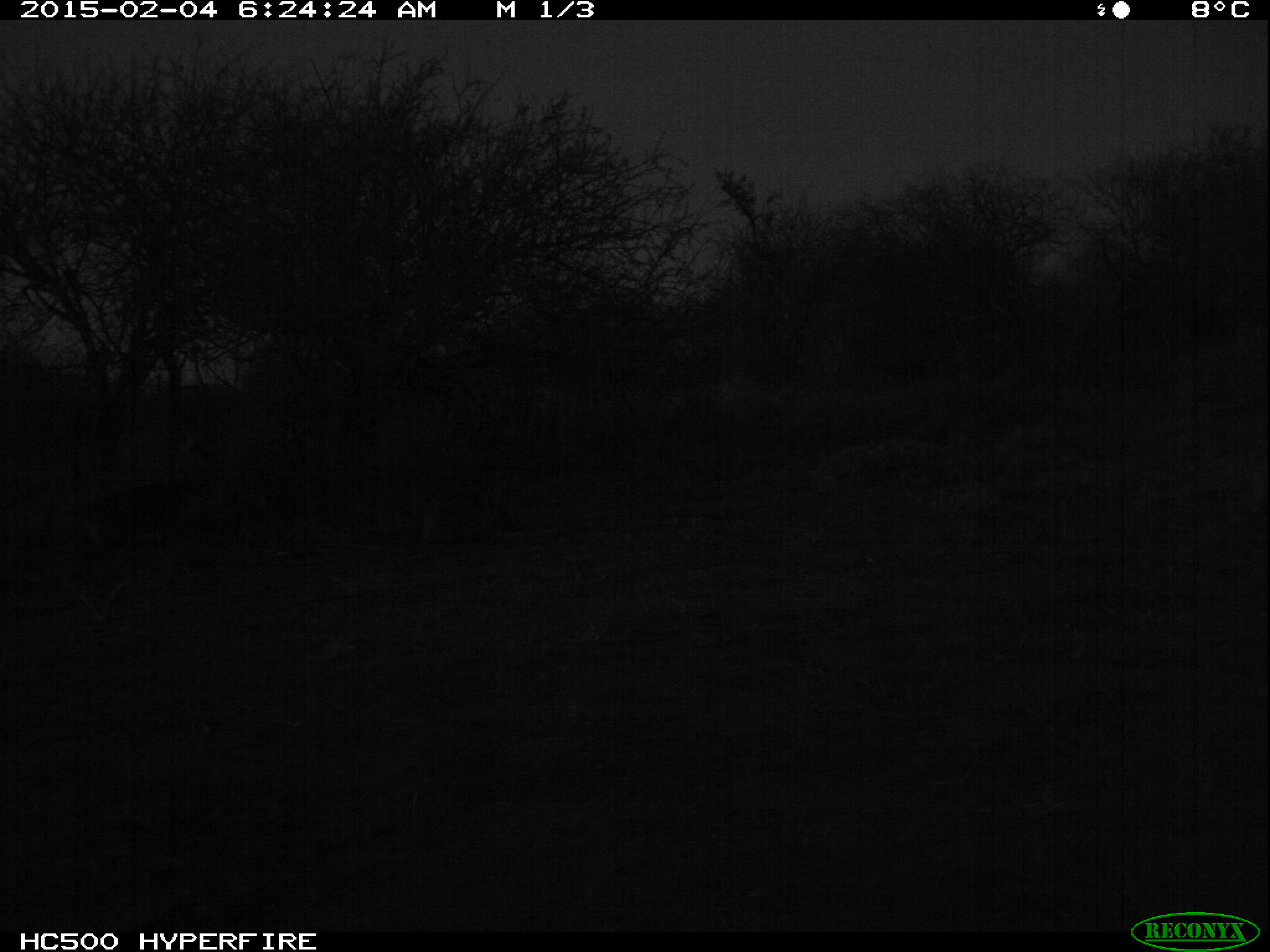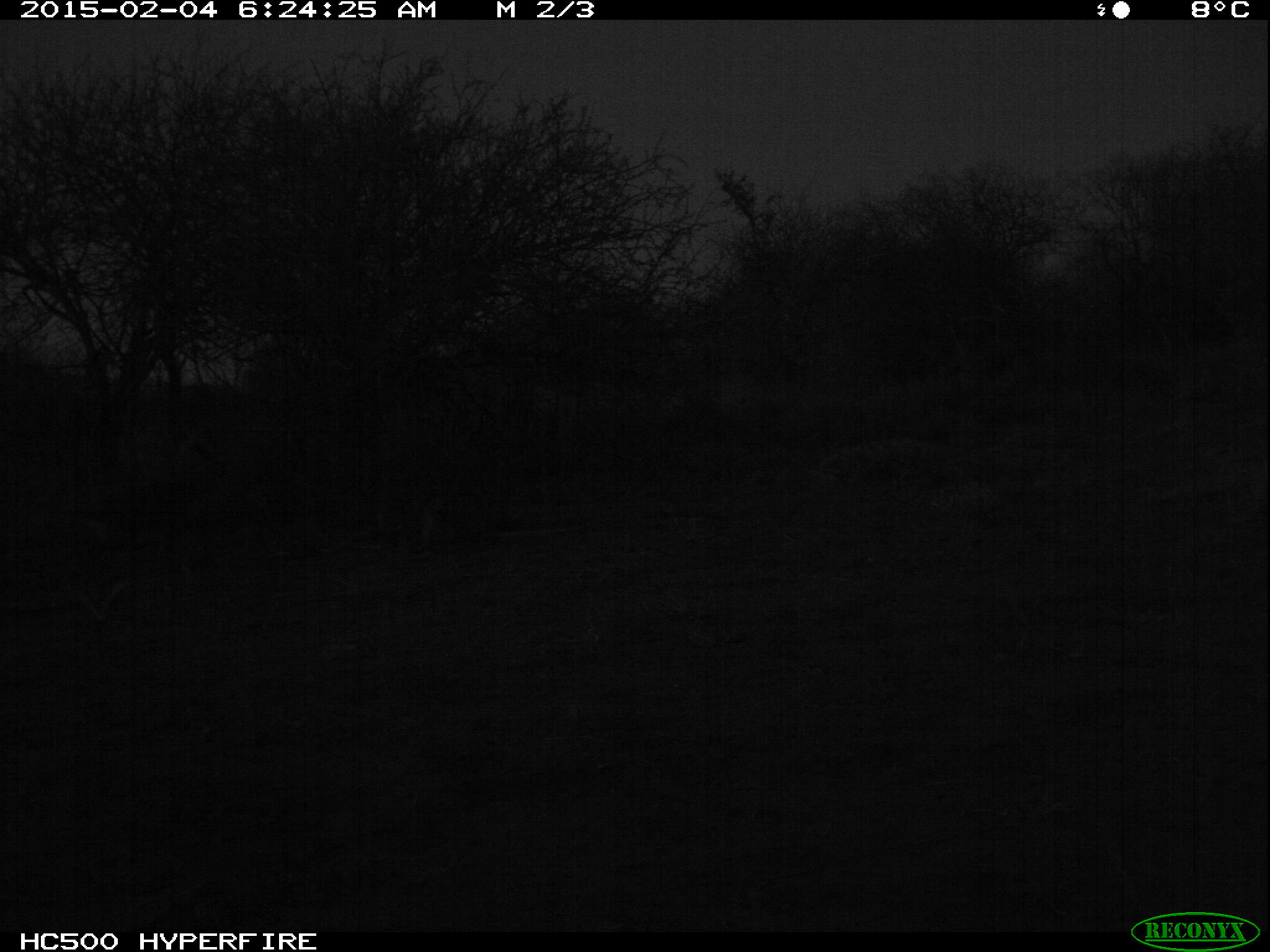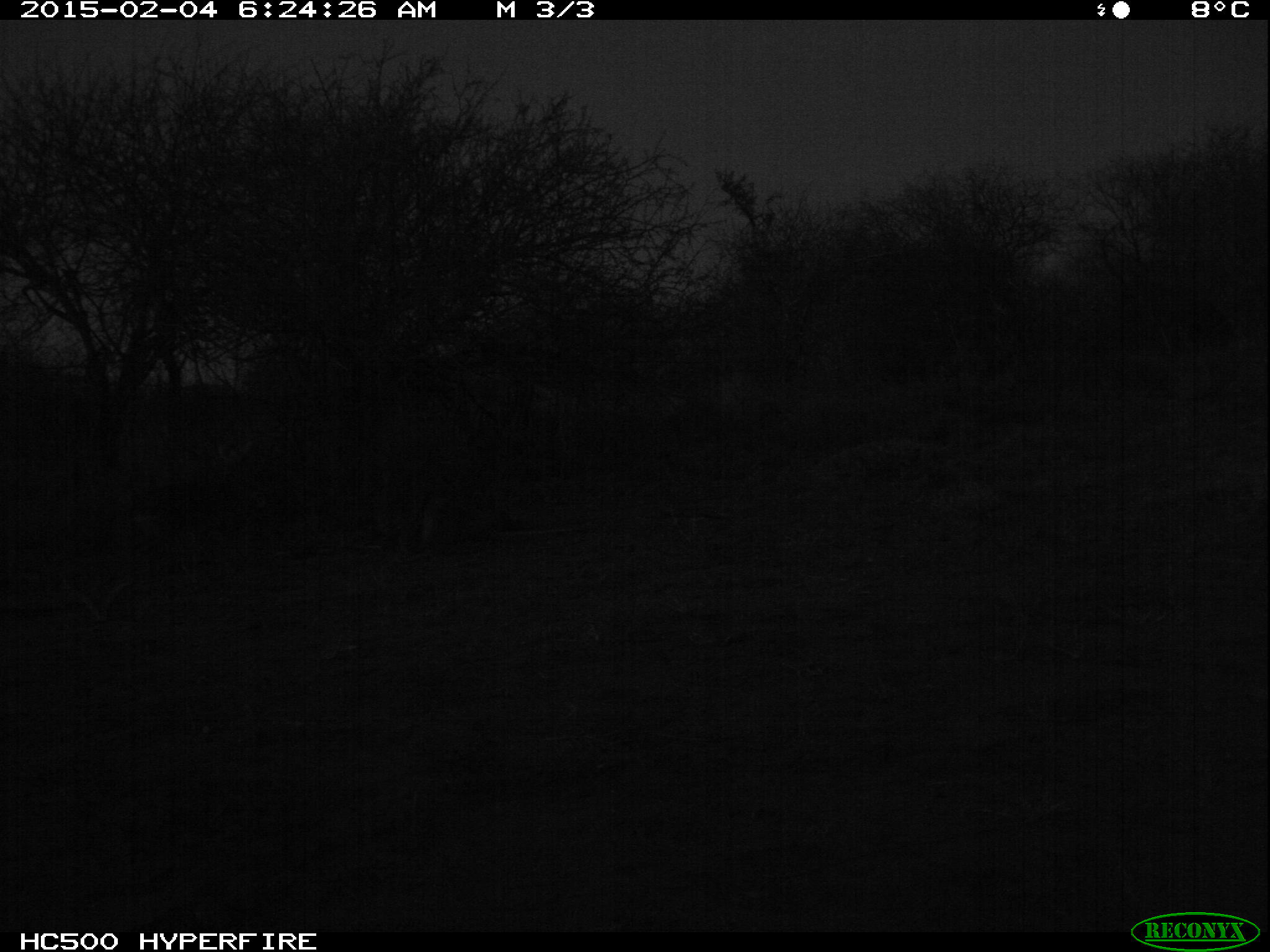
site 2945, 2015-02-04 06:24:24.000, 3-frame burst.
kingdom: Animalia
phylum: Chordata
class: Mammalia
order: Artiodactyla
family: Bovidae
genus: Madoqua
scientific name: Madoqua guentheri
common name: günther's dik-dik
Madoqua guentheri (günther's dik-dik), count 1.